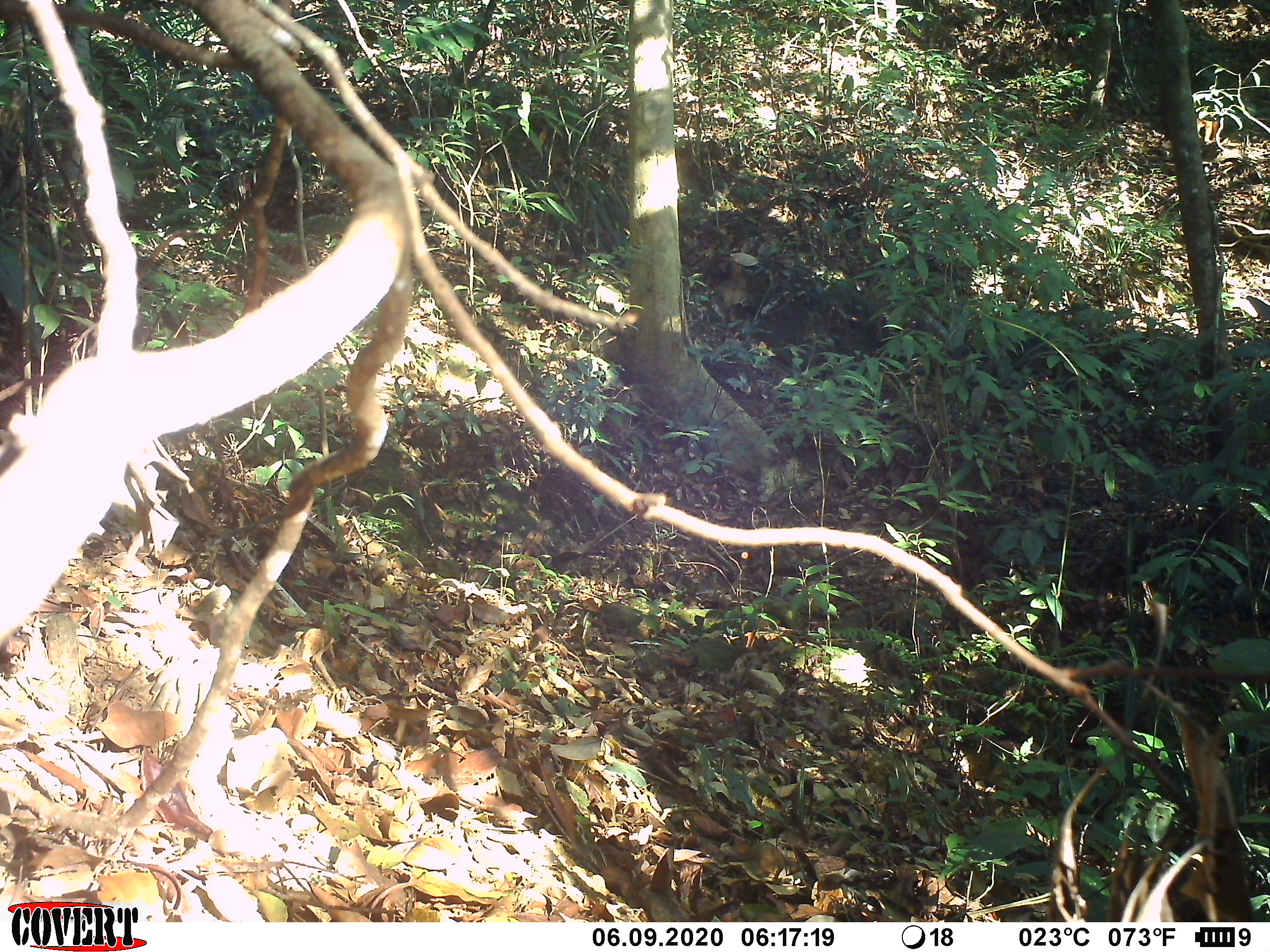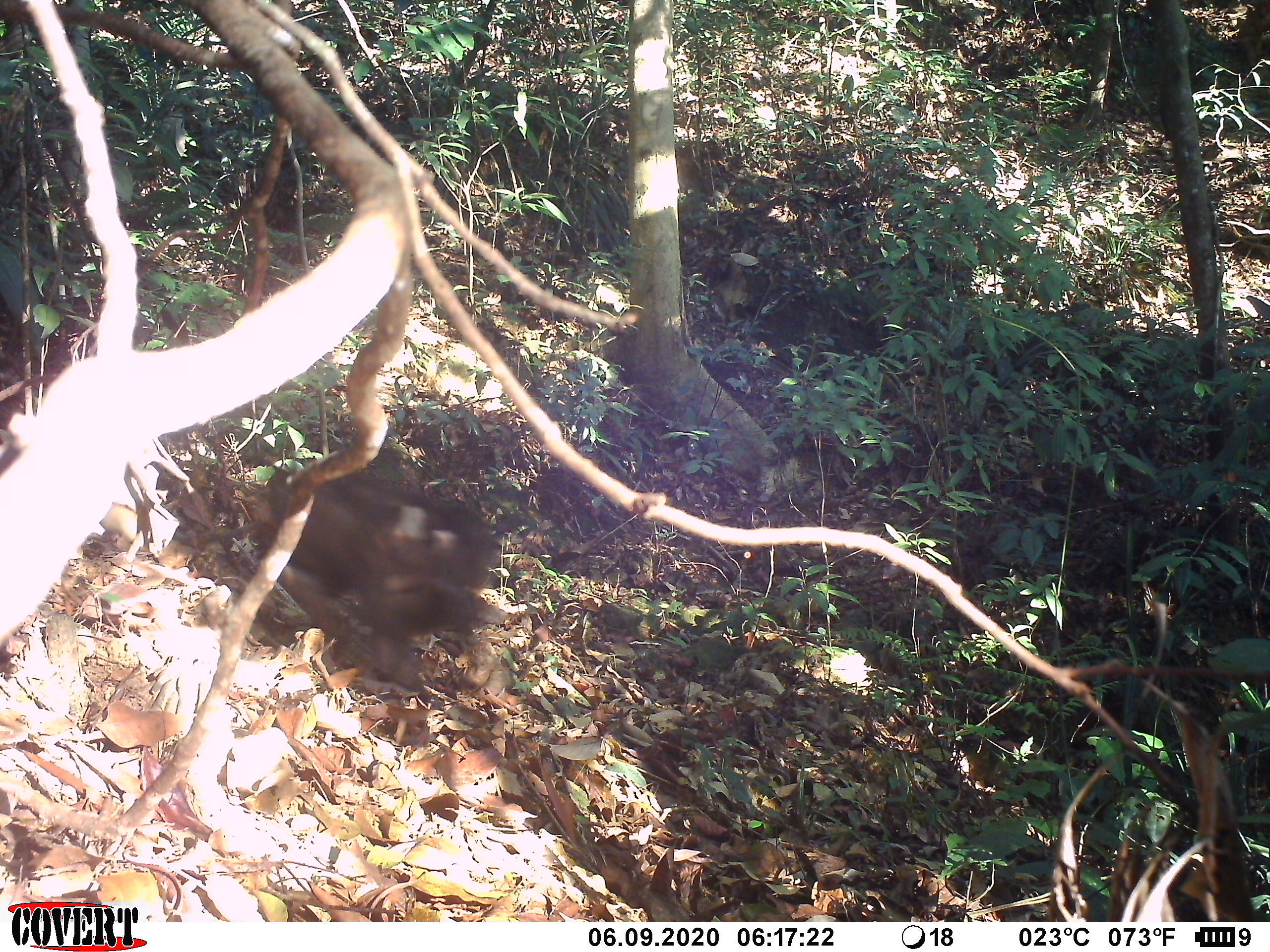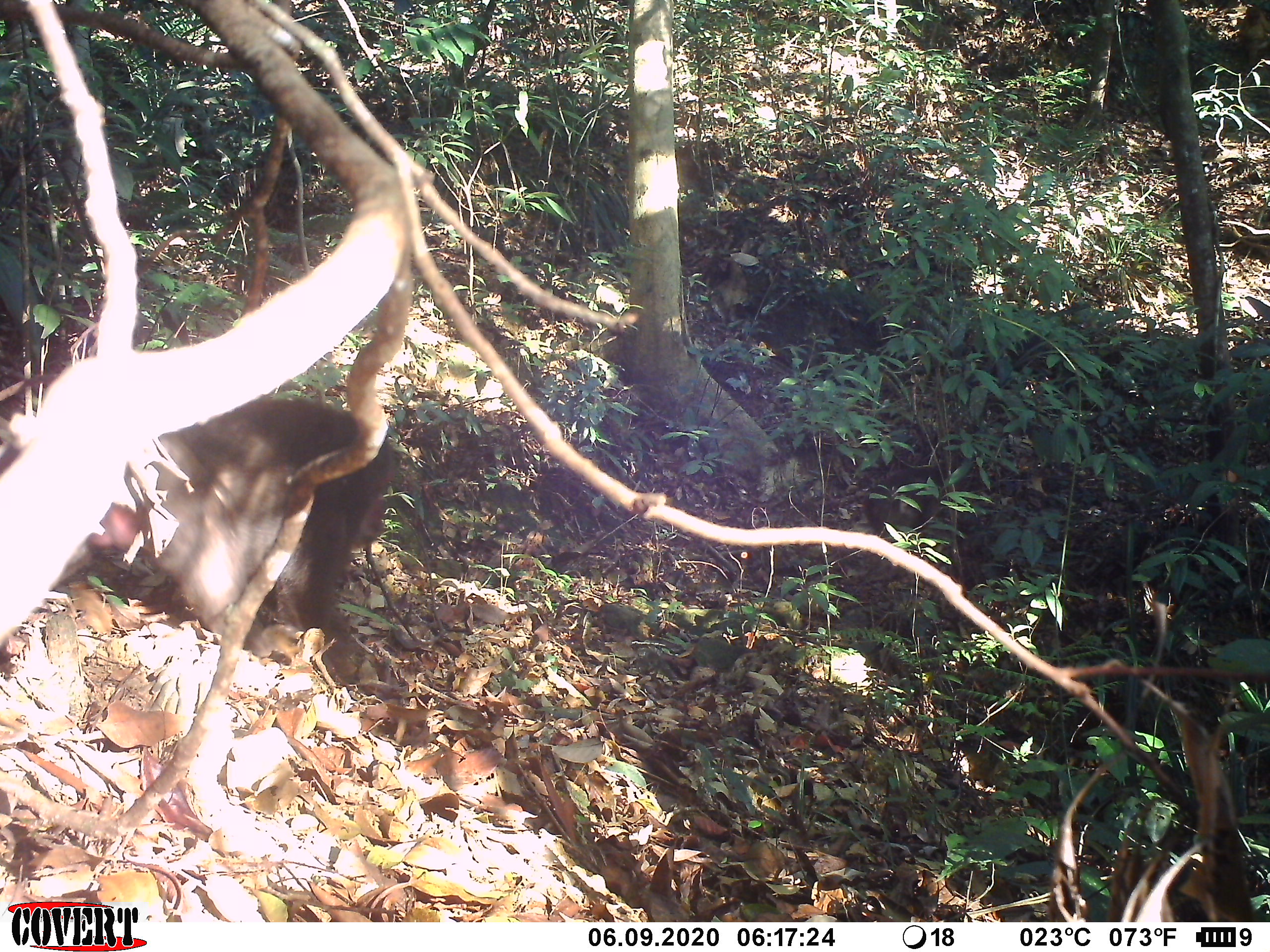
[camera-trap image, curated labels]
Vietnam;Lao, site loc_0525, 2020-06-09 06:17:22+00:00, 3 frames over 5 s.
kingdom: Animalia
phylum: Chordata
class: Mammalia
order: Primates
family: Cercopithecidae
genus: Macaca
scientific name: Macaca arctoides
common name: stump-tailed macaque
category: stump tailed macaque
Stump tailed macaque (stump-tailed macaque) (Macaca arctoides). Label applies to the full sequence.